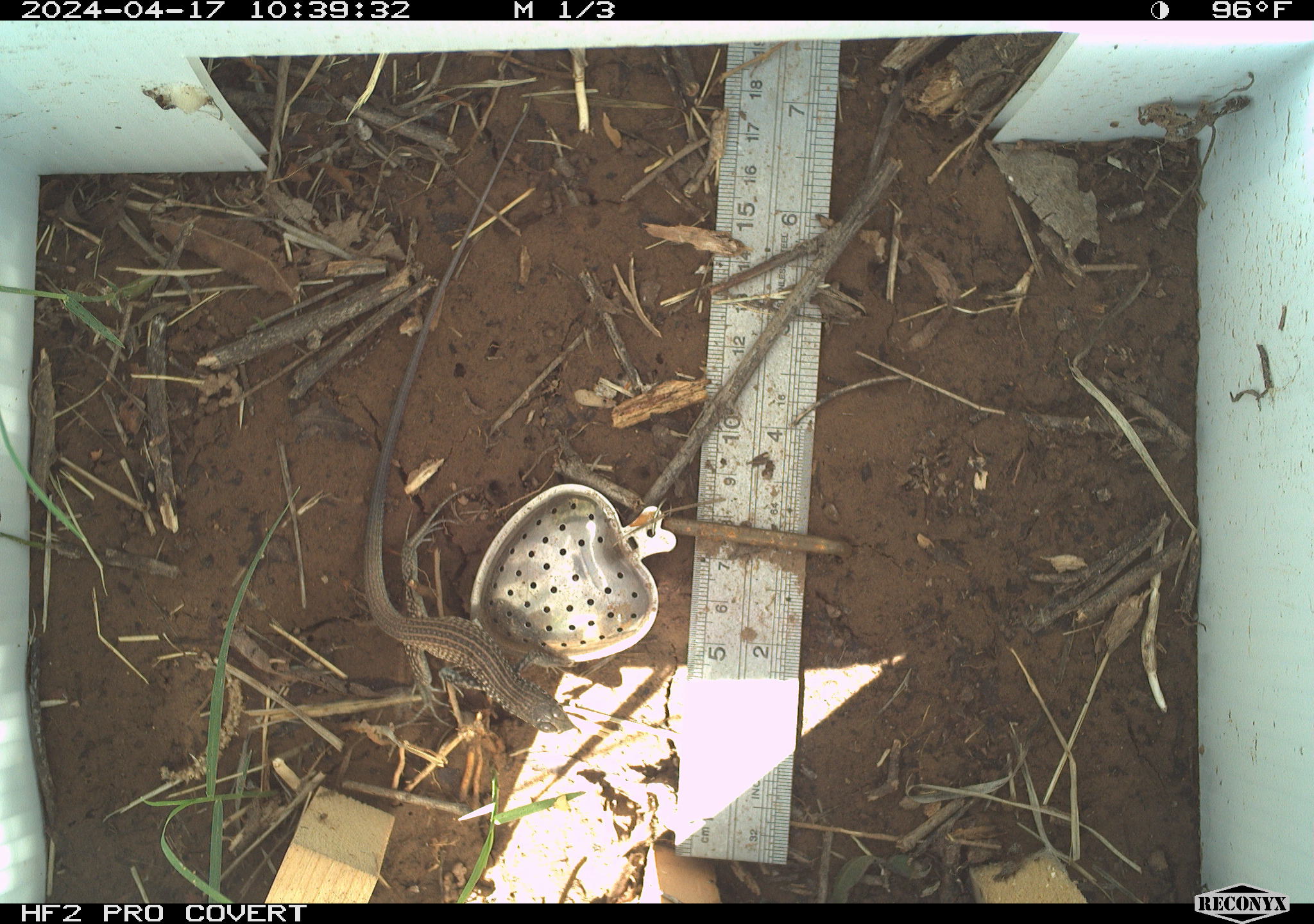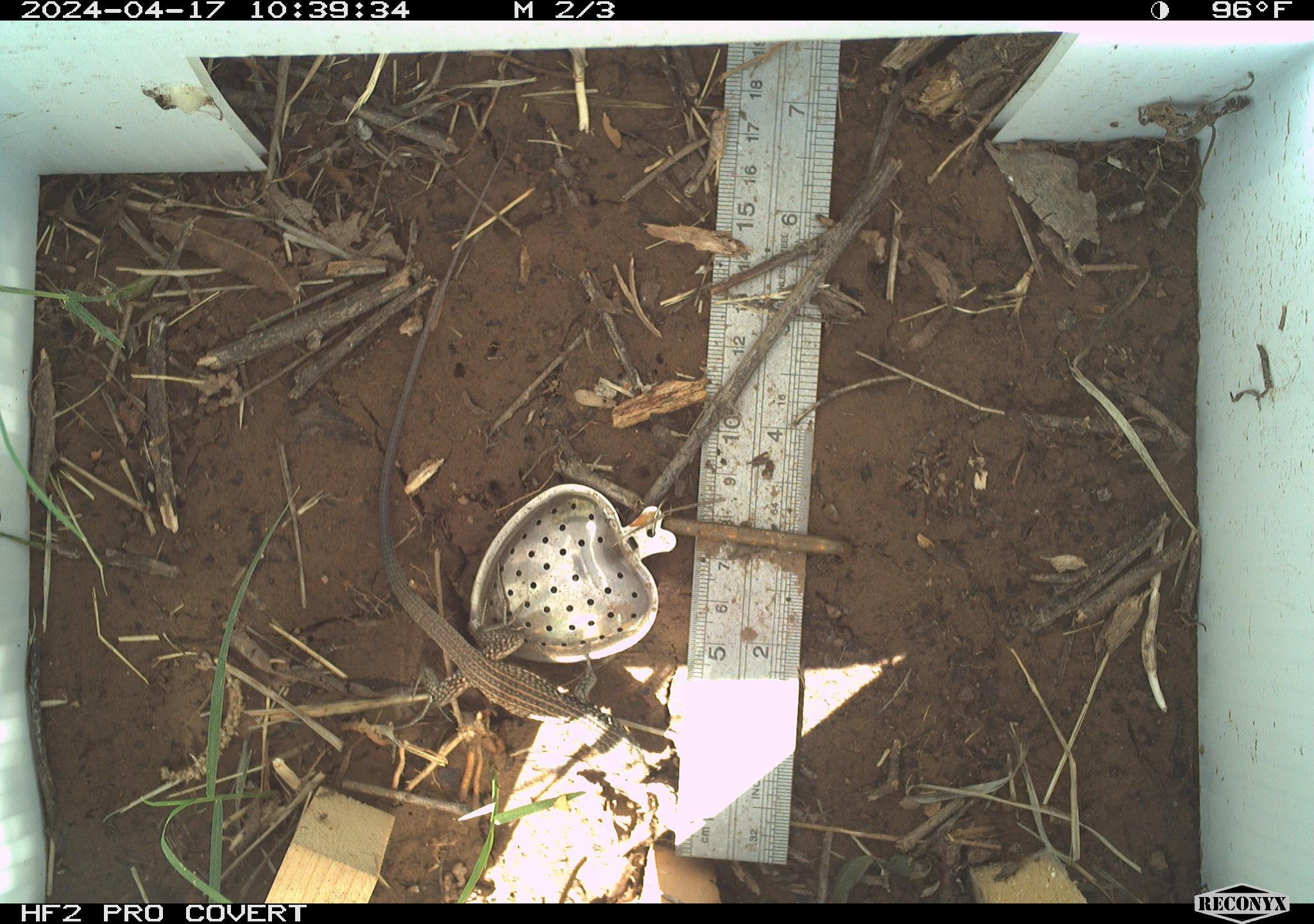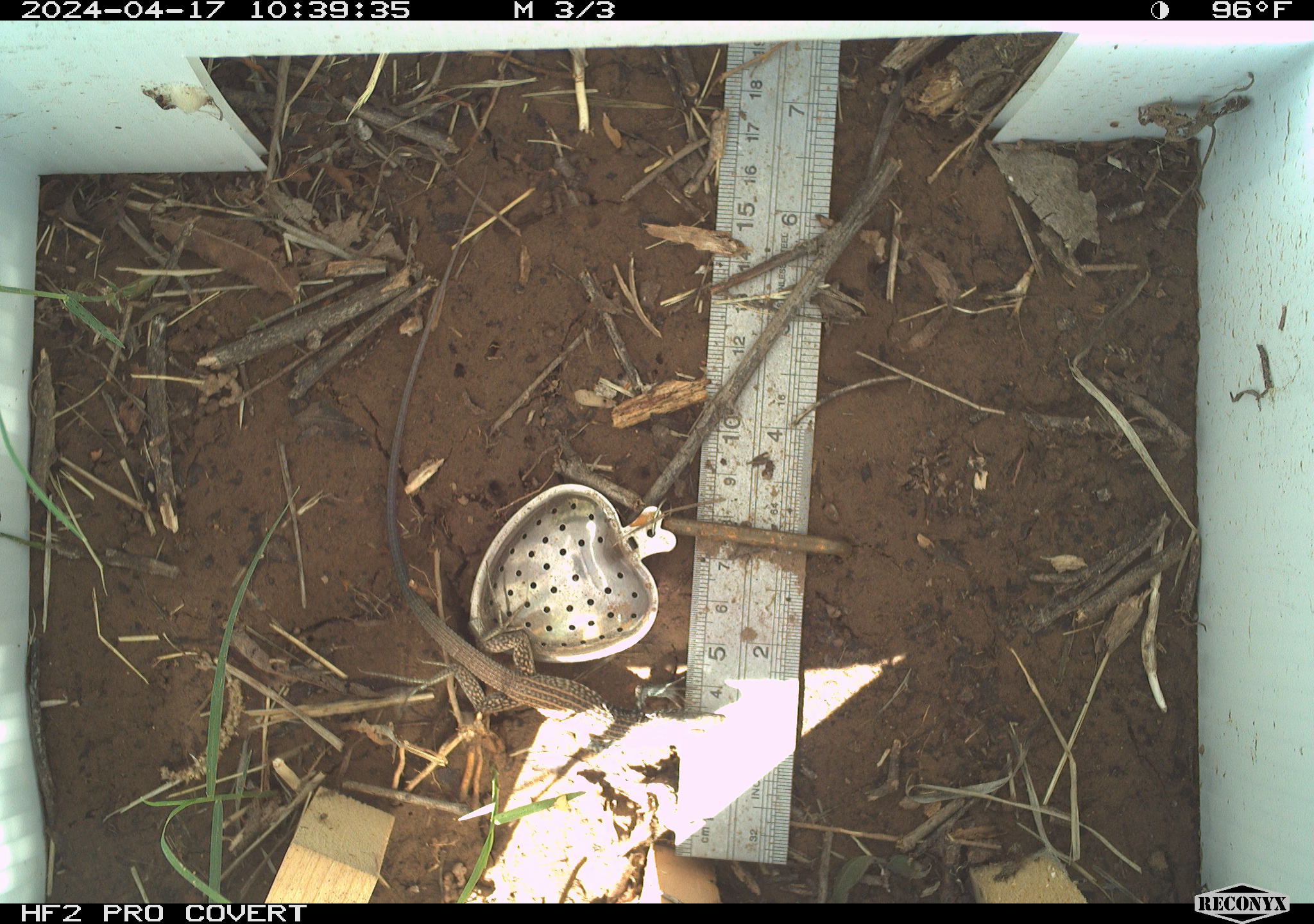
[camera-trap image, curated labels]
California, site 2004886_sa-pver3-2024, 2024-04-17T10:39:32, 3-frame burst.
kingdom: Animalia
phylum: Chordata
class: Reptilia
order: Squamata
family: Teiidae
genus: Aspidoscelis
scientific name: Aspidoscelis tigris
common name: western whiptail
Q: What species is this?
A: Western whiptail (Aspidoscelis tigris).